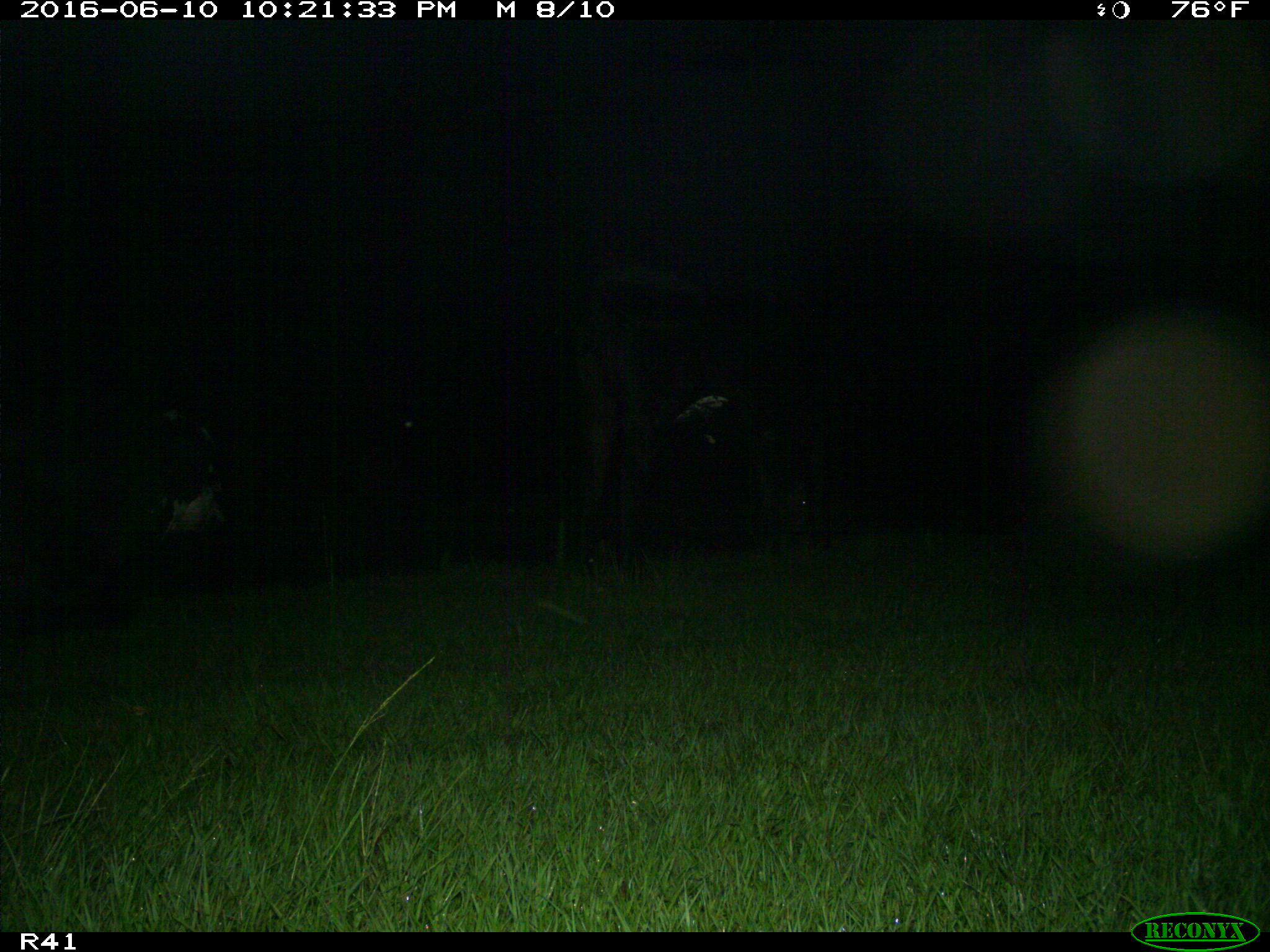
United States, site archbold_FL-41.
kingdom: Animalia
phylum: Chordata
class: Mammalia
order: Artiodactyla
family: Bovidae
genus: Bos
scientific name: Bos taurus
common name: domestic cow